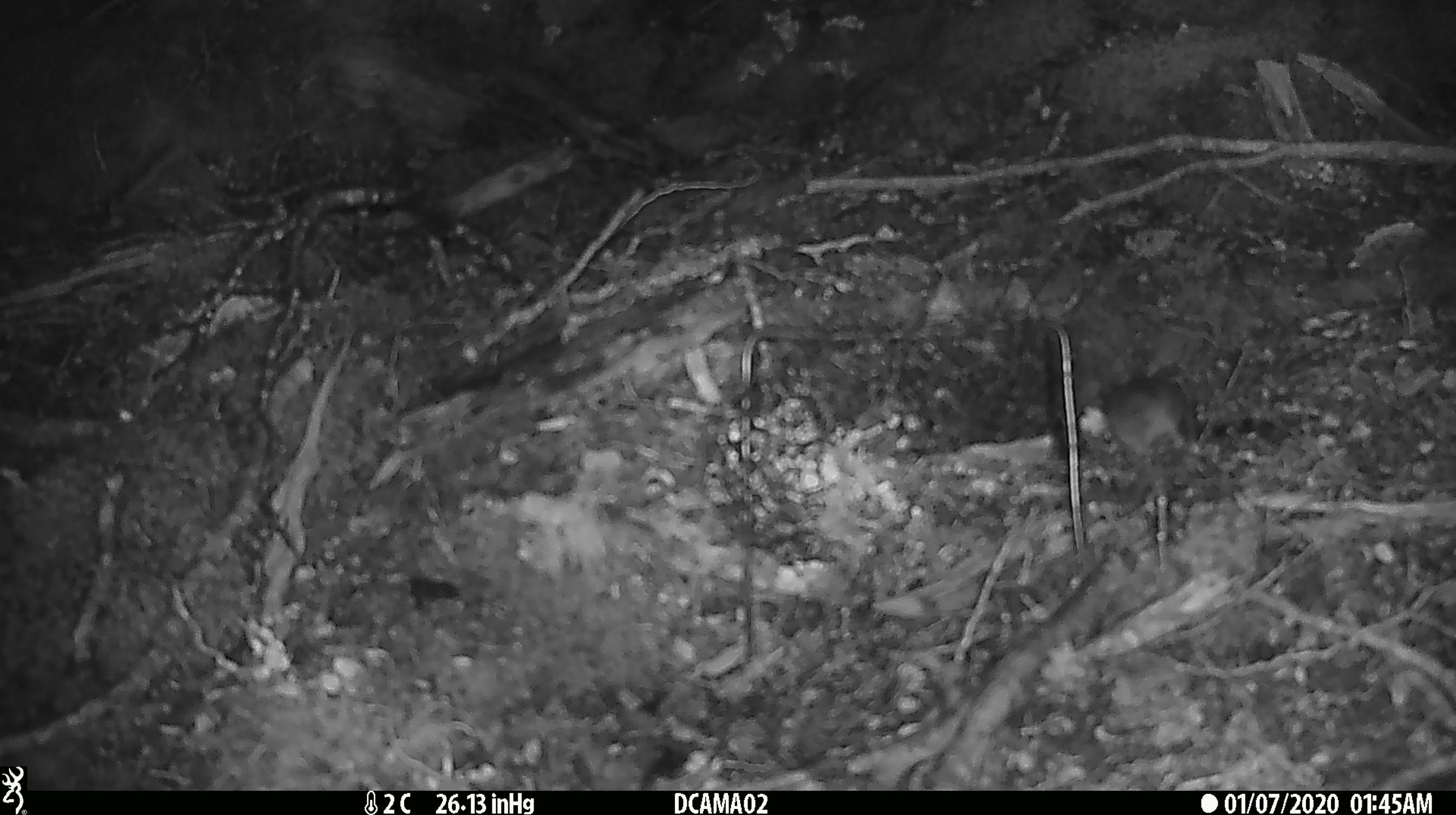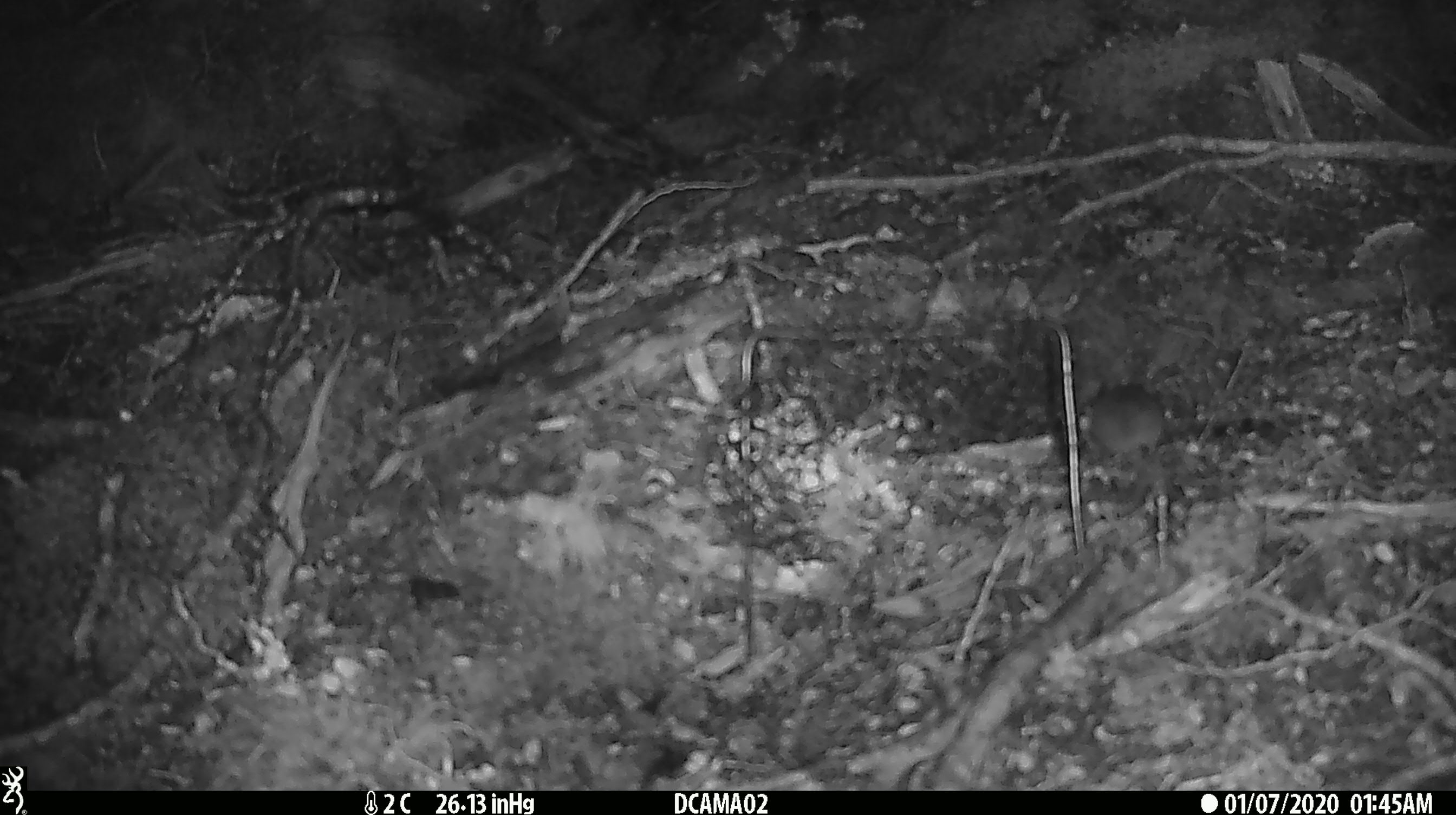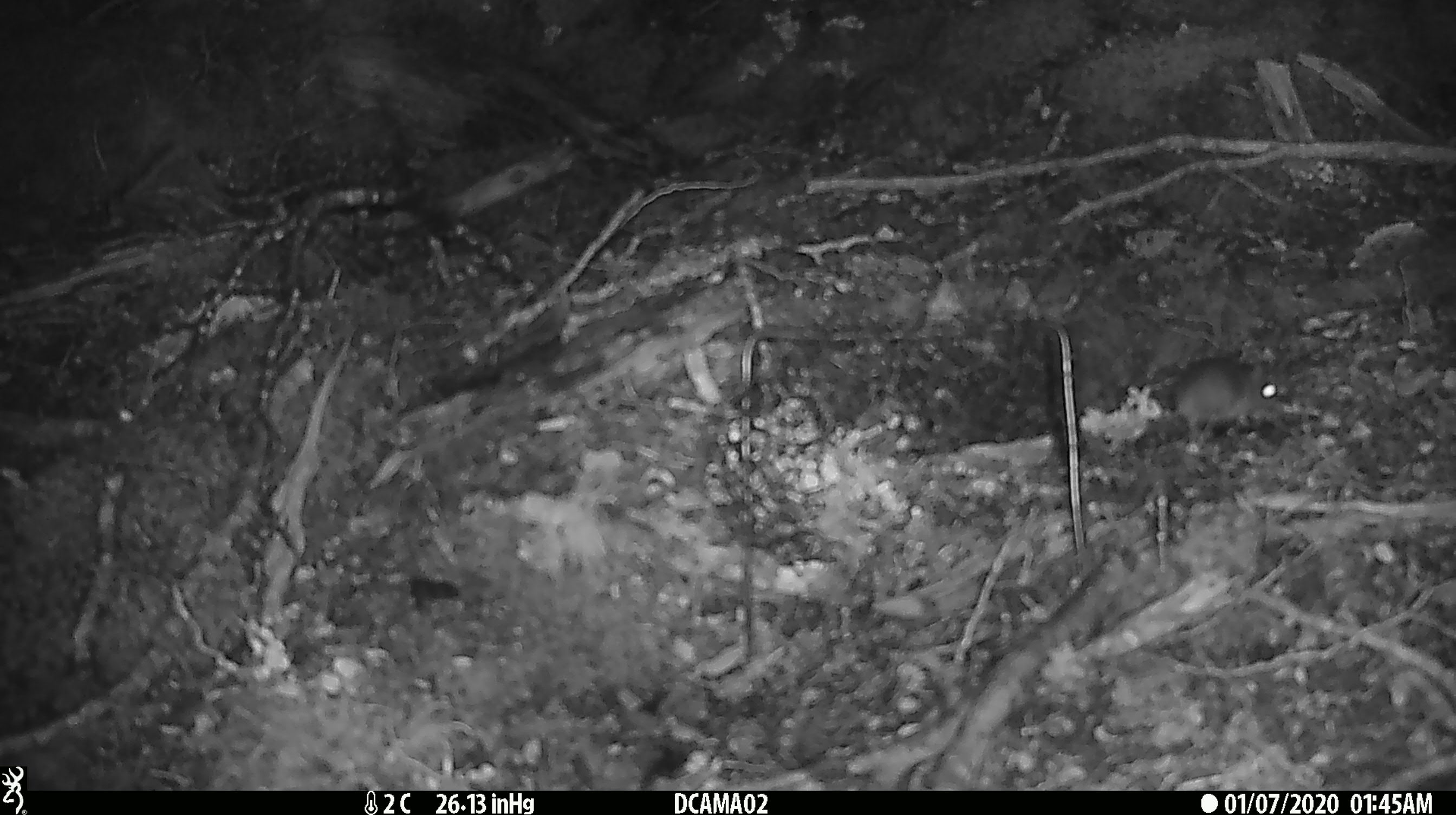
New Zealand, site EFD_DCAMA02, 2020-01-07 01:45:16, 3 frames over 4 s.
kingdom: Animalia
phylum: Chordata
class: Mammalia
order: Rodentia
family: Muridae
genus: Mus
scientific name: Mus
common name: mouse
Mouse (Mus).